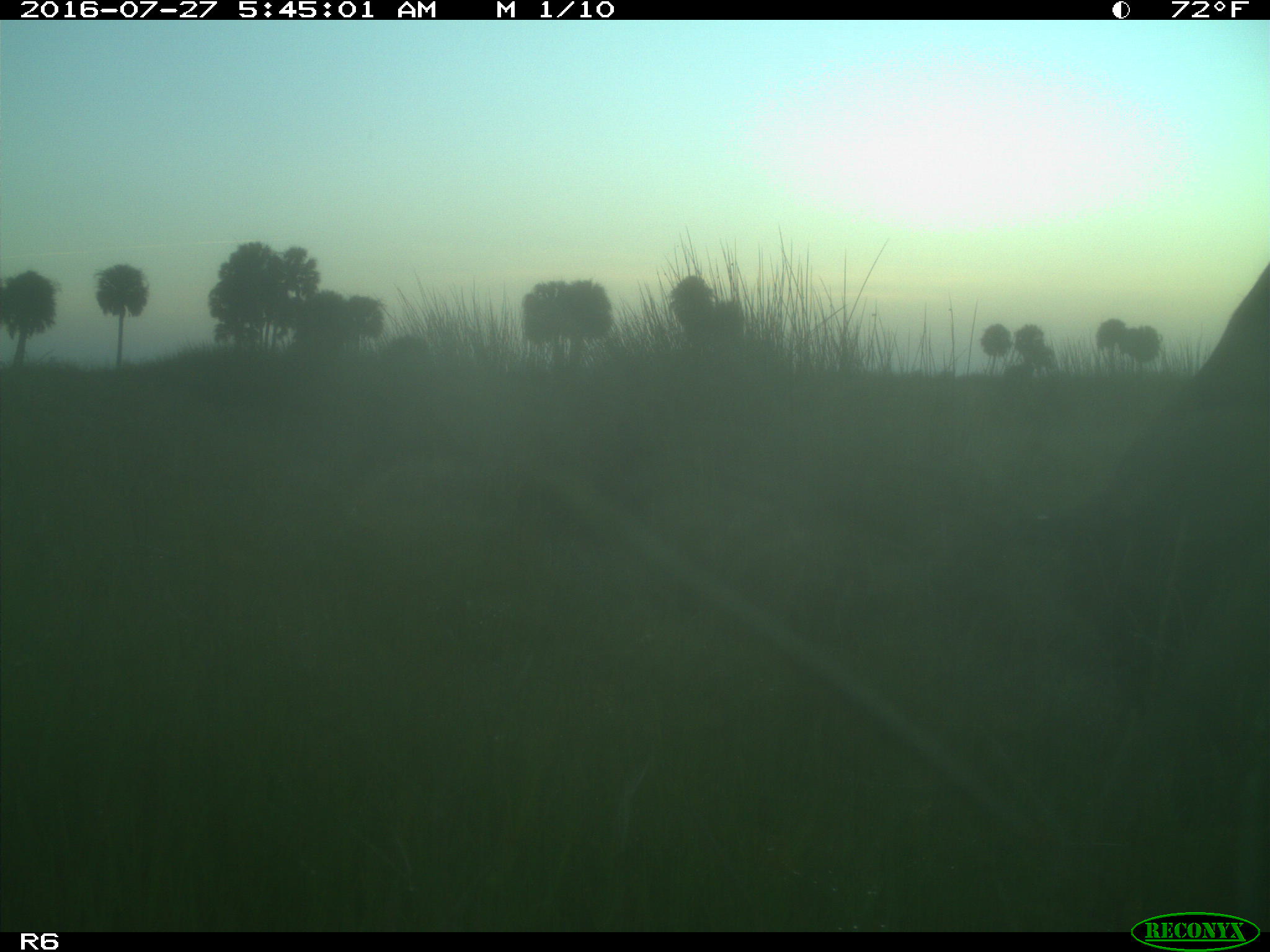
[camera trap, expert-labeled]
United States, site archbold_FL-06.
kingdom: Animalia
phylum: Chordata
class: Mammalia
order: Artiodactyla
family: Bovidae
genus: Bos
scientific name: Bos taurus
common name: domestic cow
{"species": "Bos taurus (domestic cow)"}